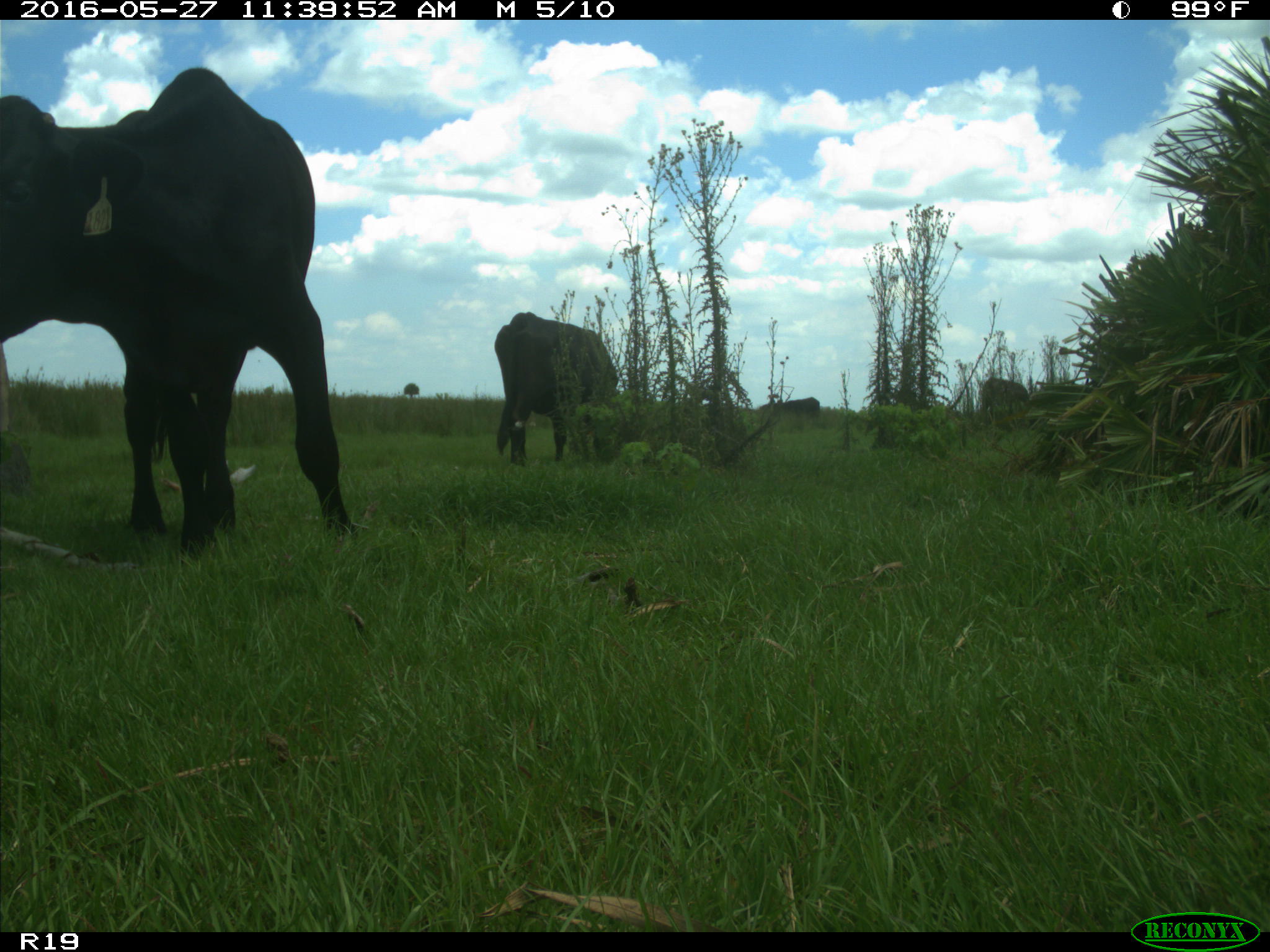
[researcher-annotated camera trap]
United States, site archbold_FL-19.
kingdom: Animalia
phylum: Chordata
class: Mammalia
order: Artiodactyla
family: Bovidae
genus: Bos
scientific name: Bos taurus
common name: domestic cow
Bos taurus (domestic cow).